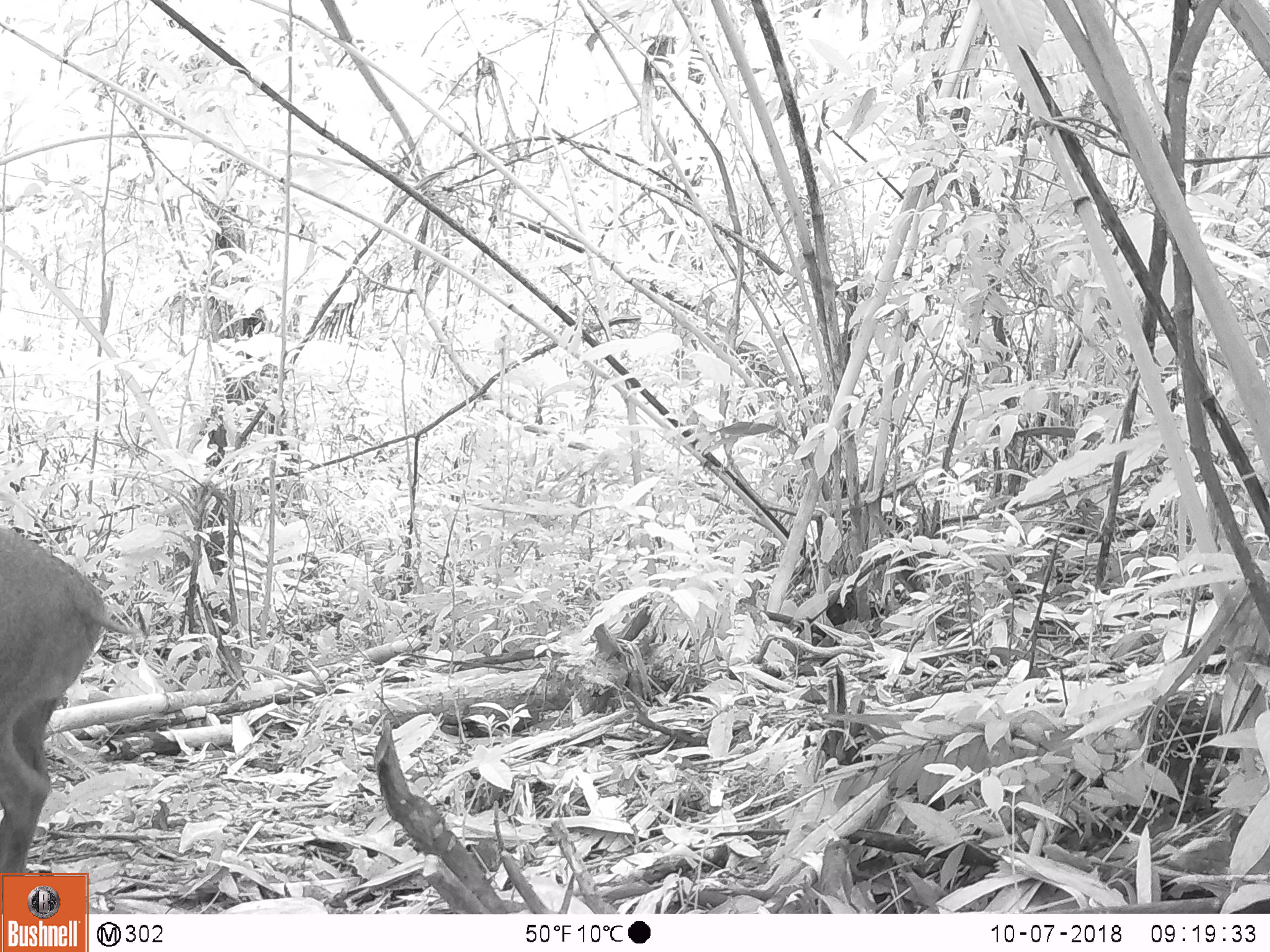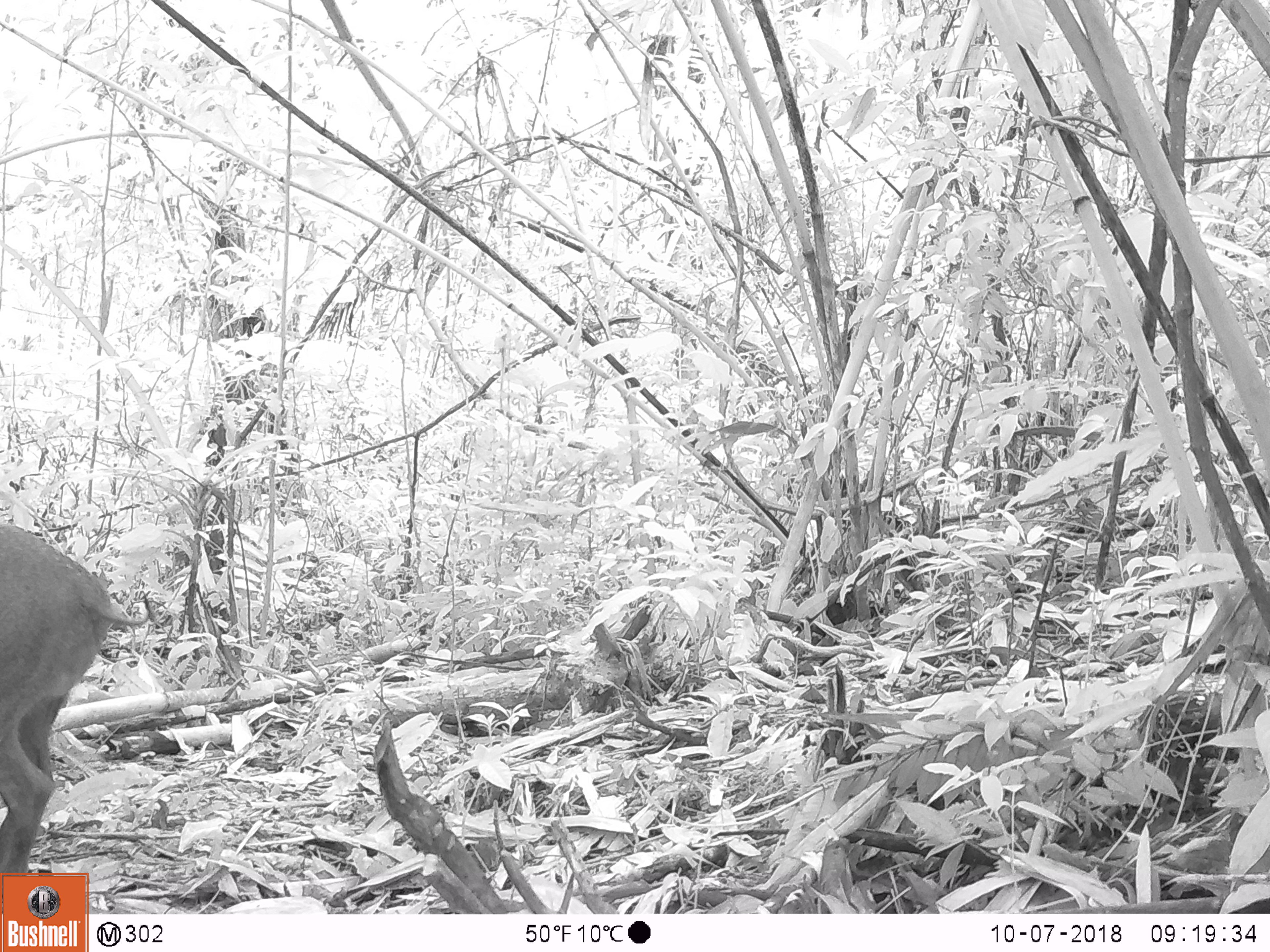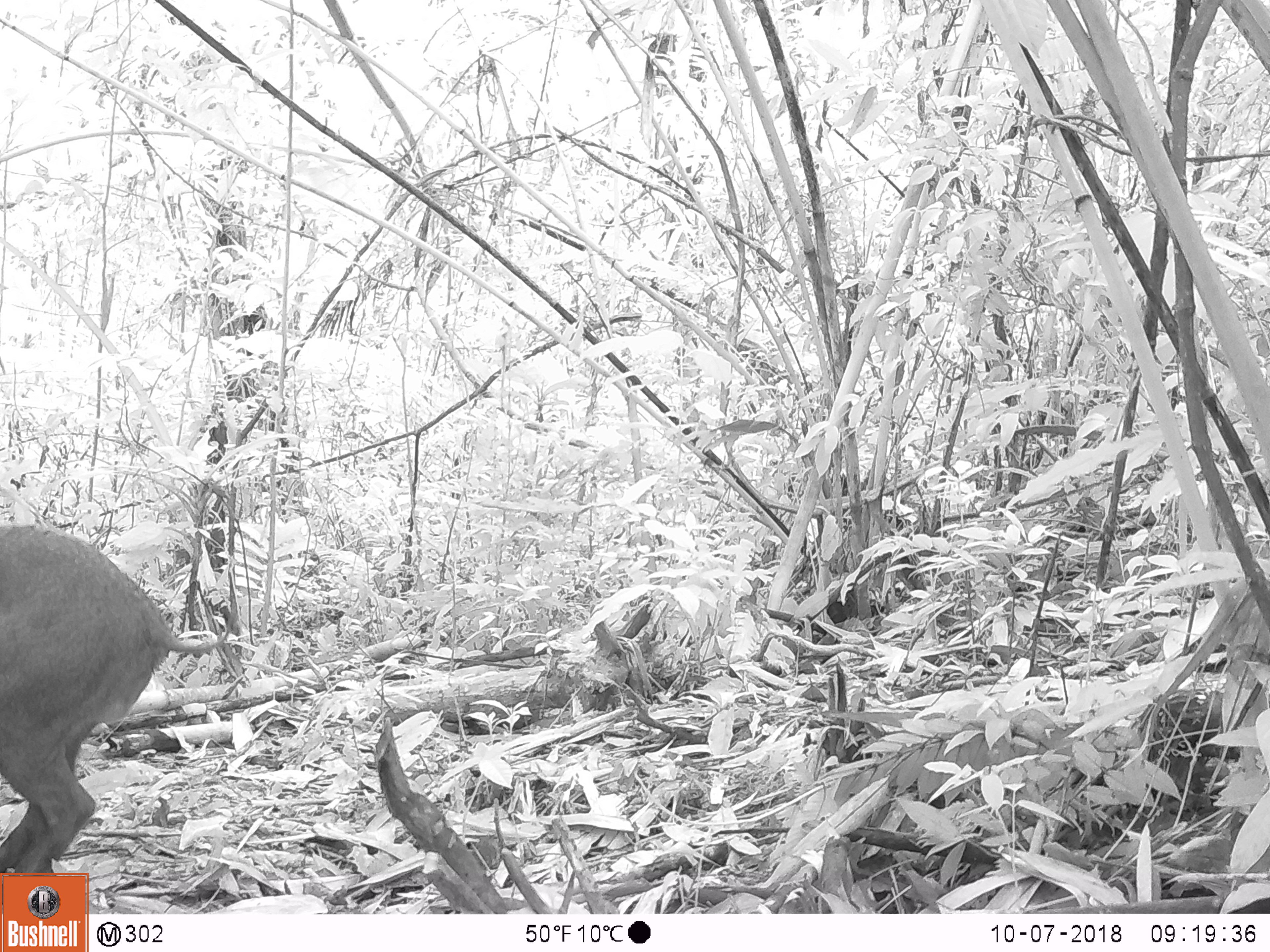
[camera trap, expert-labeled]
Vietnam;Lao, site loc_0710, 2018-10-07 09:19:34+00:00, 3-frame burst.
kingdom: Animalia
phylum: Chordata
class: Mammalia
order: Artiodactyla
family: Suidae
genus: Sus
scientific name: Sus scrofa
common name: eurasian wild pig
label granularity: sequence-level